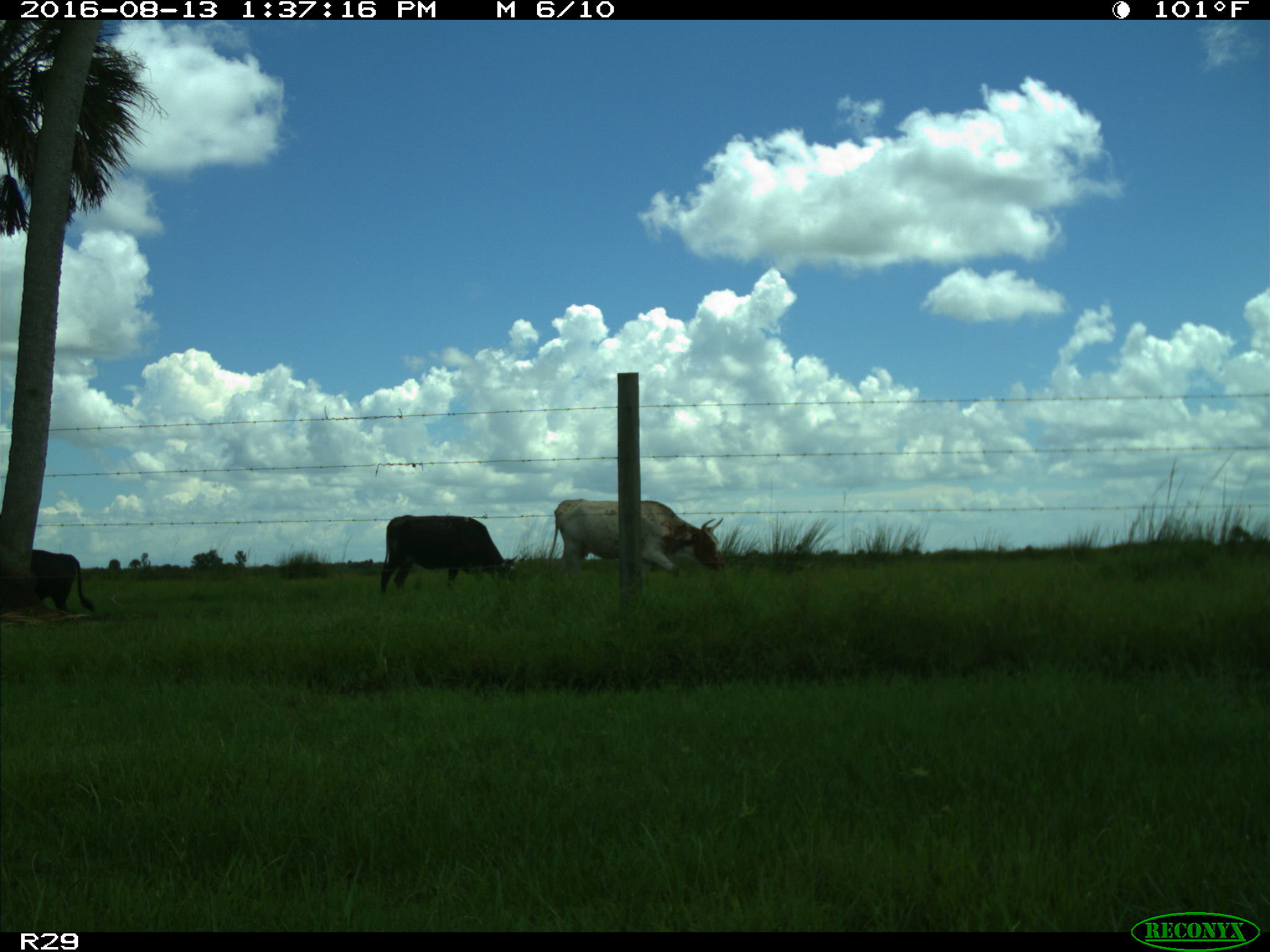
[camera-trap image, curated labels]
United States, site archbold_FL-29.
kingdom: Animalia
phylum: Chordata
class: Mammalia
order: Artiodactyla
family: Bovidae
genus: Bos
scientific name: Bos taurus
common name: domestic cow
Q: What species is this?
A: Bos taurus (domestic cow).